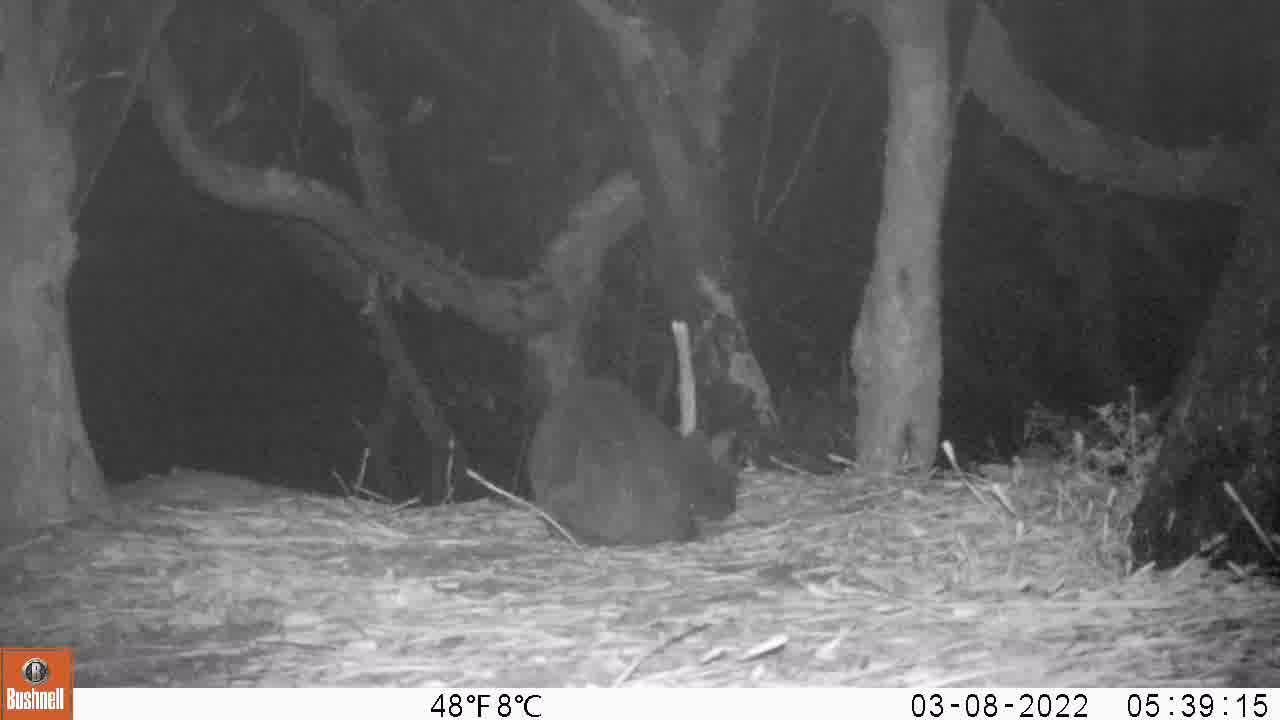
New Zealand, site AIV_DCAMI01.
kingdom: Animalia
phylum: Chordata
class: Mammalia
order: Carnivora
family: Felidae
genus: Felis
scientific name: Felis catus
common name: domestic cat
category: cat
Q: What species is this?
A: Cat (domestic cat) (Felis catus).